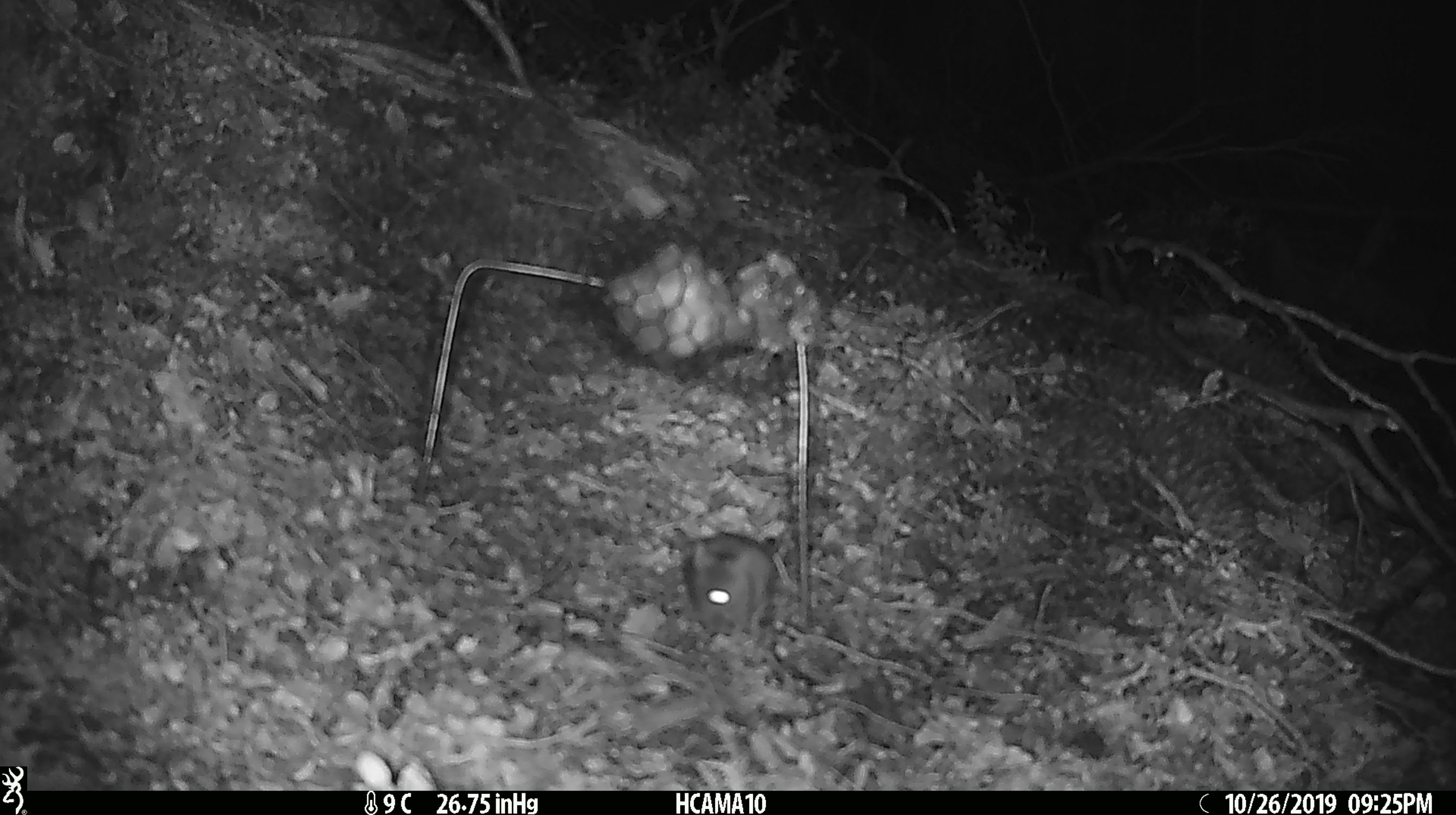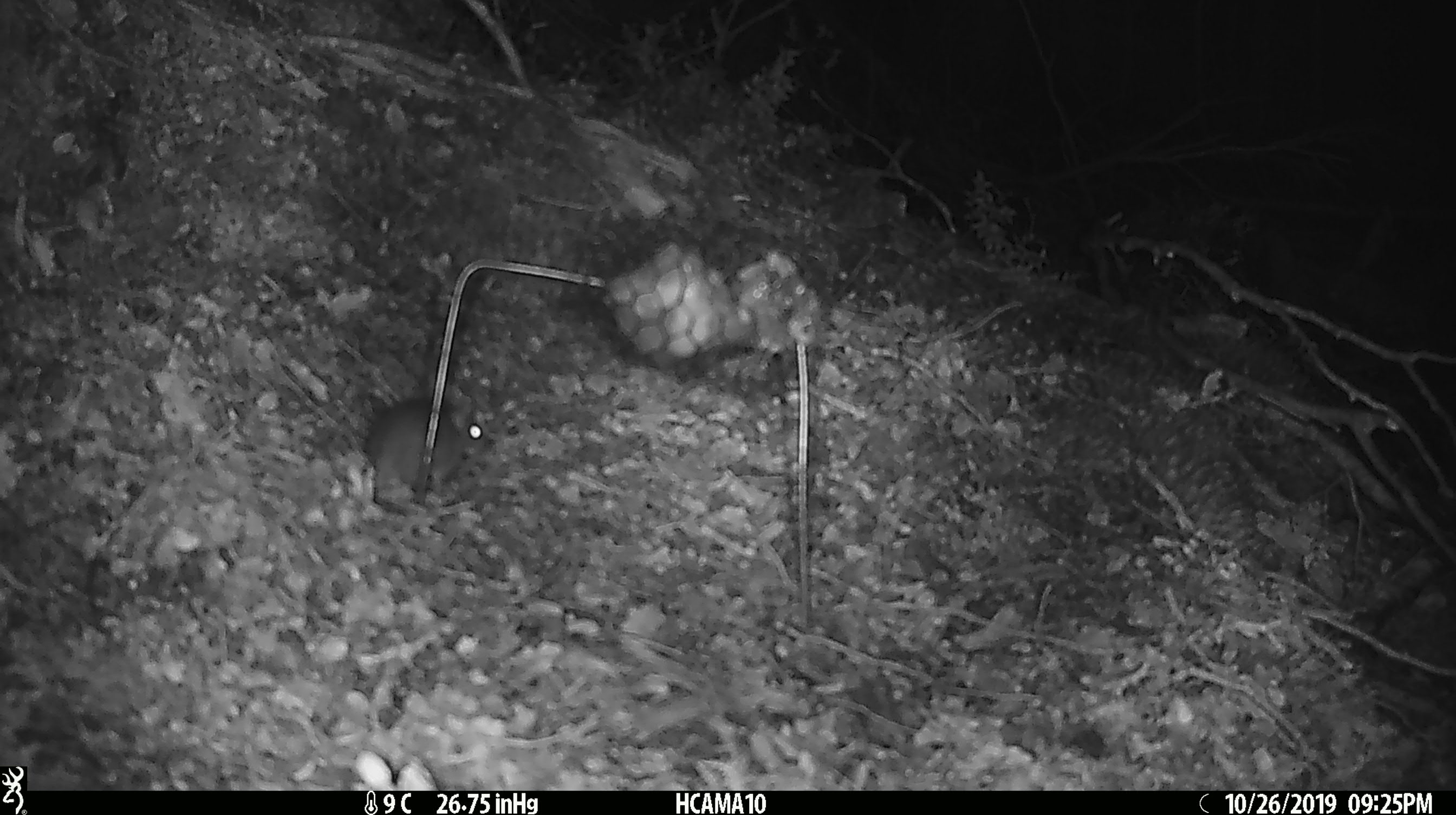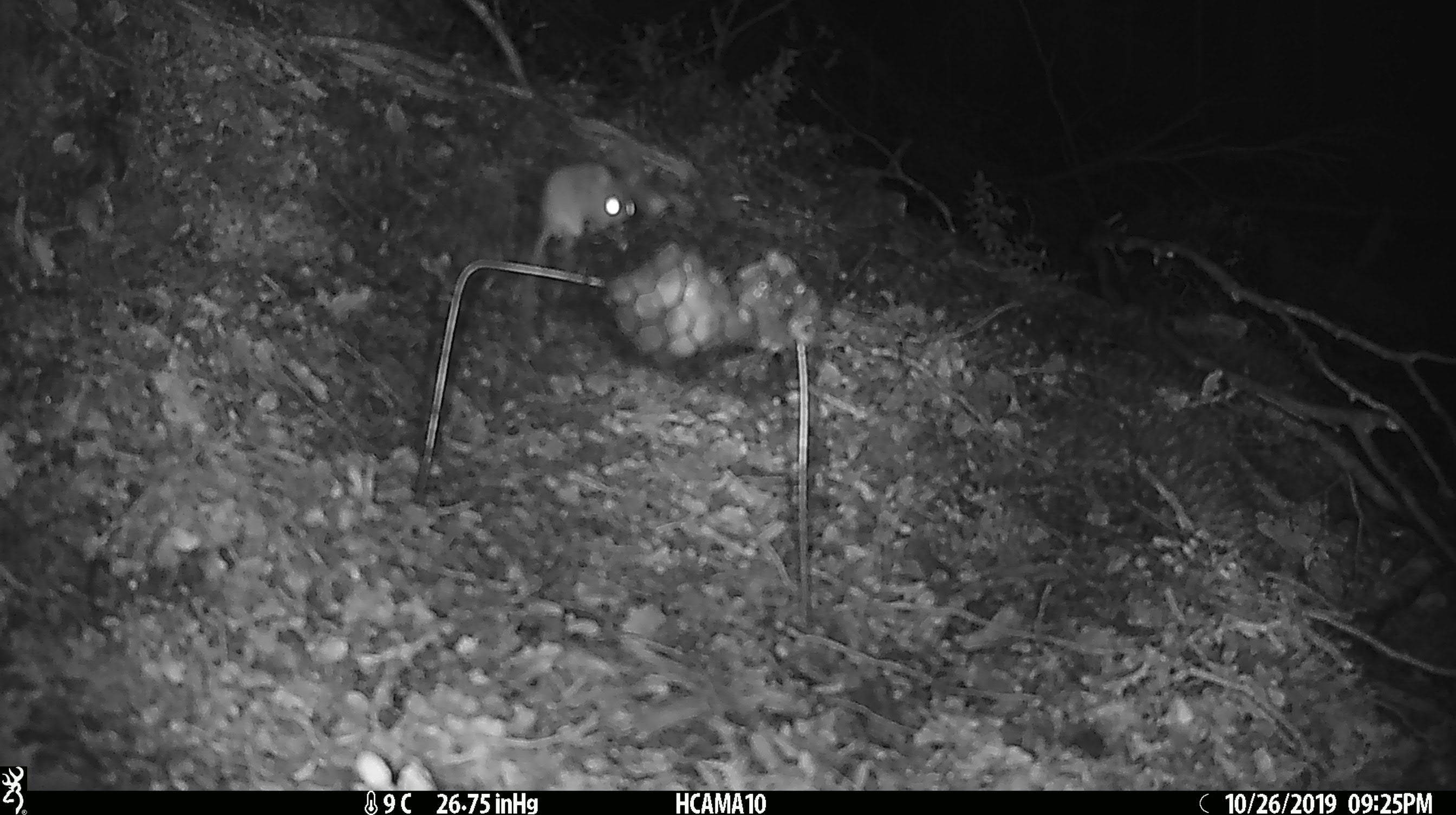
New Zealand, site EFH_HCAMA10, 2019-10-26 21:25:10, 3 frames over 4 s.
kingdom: Animalia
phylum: Chordata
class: Mammalia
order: Rodentia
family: Muridae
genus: Mus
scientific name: Mus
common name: mouse